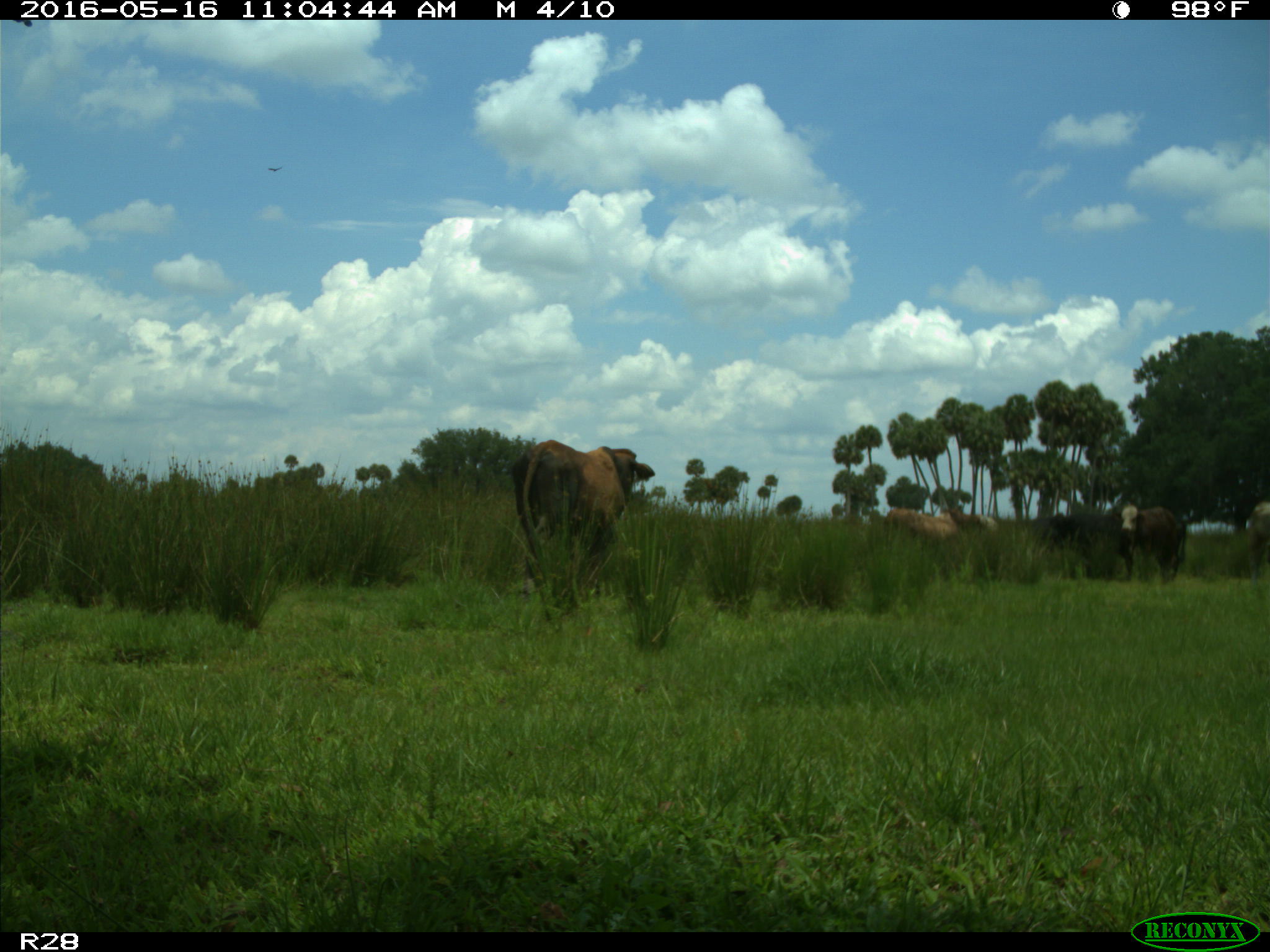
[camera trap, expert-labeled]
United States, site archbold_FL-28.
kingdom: Animalia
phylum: Chordata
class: Mammalia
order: Artiodactyla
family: Bovidae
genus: Bos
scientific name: Bos taurus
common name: domestic cow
Bos taurus (domestic cow).